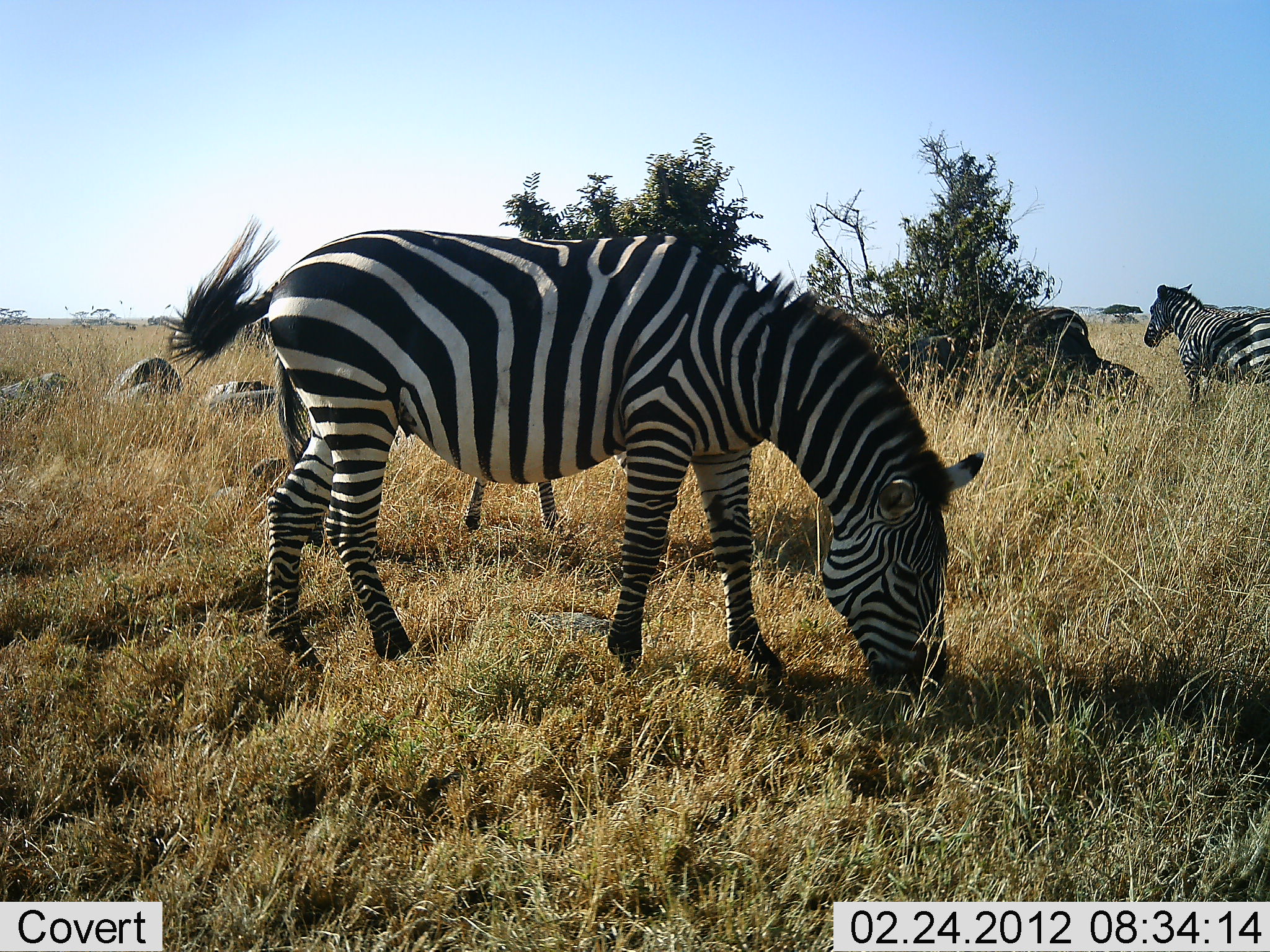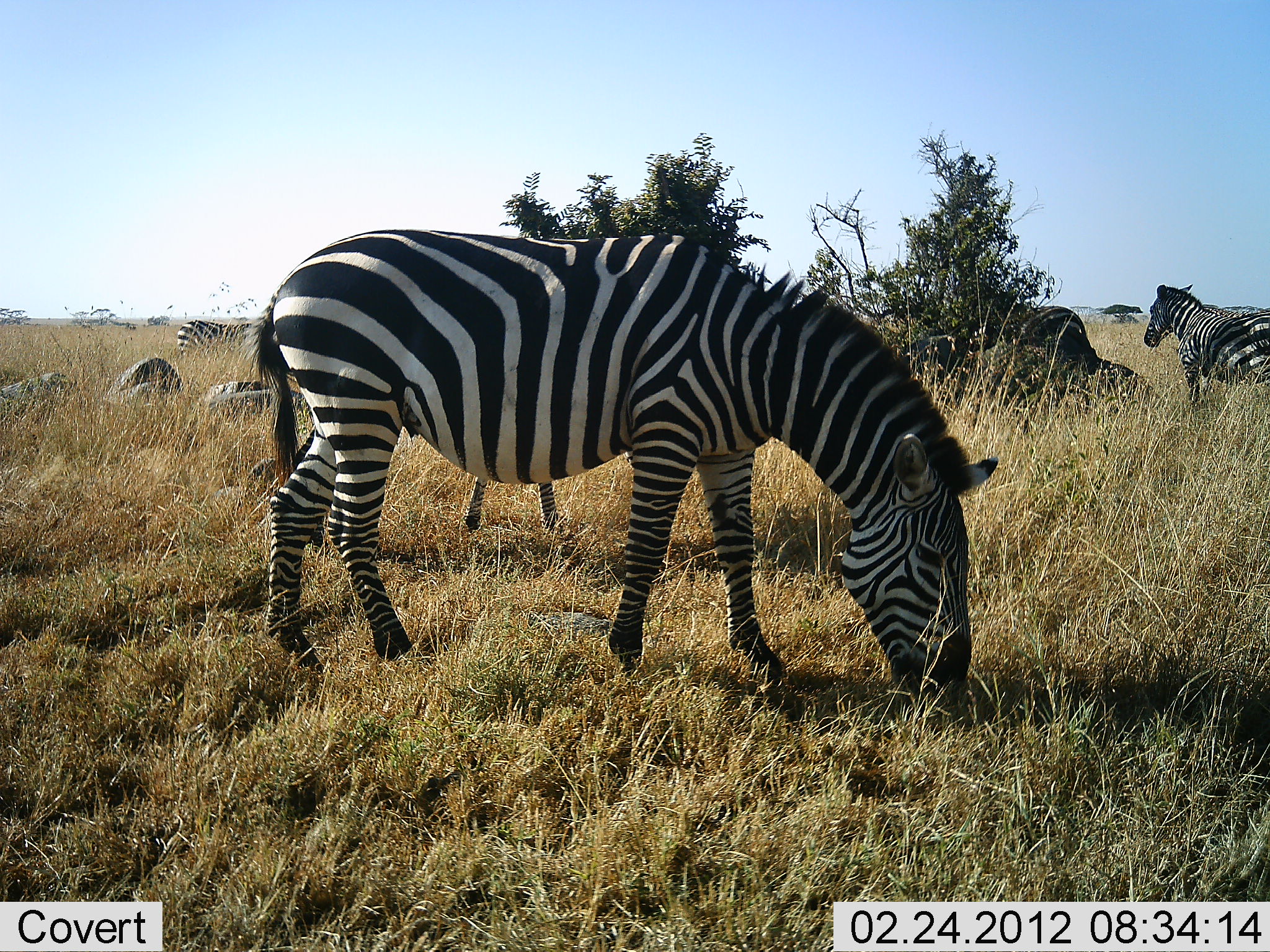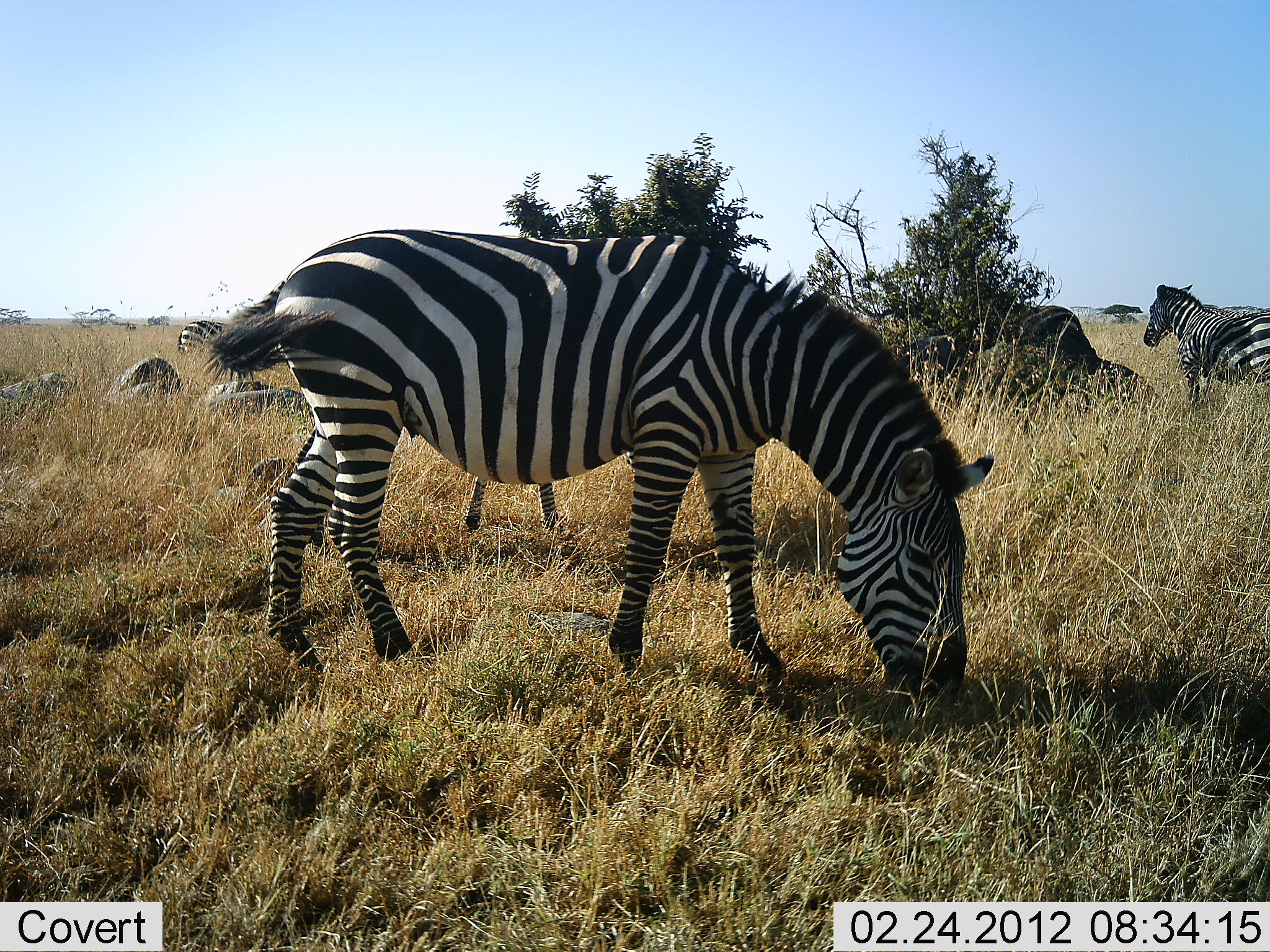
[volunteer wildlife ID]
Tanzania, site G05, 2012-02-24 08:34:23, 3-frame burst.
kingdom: Animalia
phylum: Chordata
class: Mammalia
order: Perissodactyla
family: Equidae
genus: Equus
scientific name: Equus quagga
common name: plains zebra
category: zebra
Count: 5.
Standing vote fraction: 80%.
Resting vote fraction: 10%.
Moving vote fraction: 5%.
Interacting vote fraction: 0%.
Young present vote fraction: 20%.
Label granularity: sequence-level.